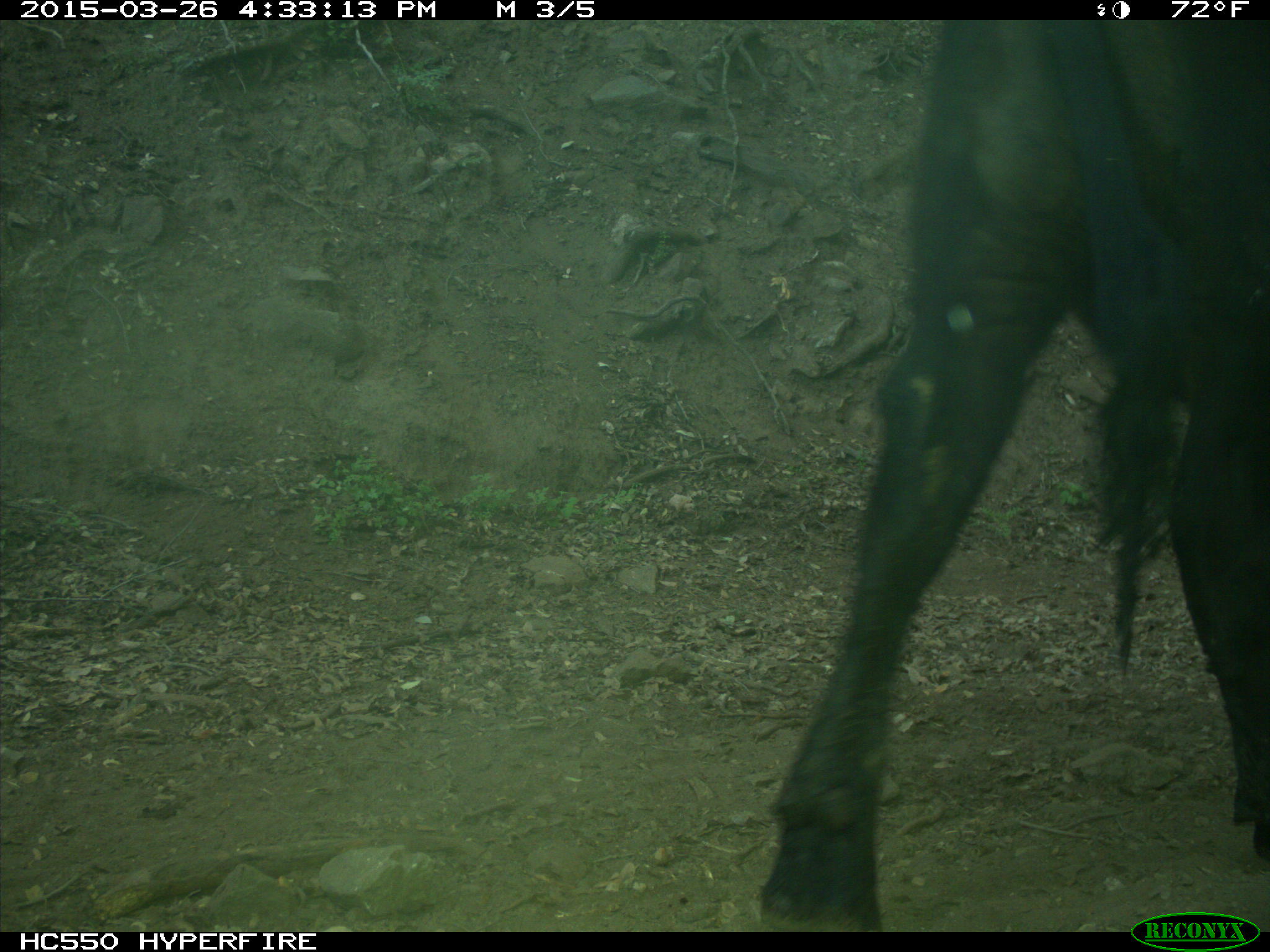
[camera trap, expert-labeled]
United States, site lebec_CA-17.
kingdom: Animalia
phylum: Chordata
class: Mammalia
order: Artiodactyla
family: Bovidae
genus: Bos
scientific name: Bos taurus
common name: domestic cow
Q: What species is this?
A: Bos taurus (domestic cow).